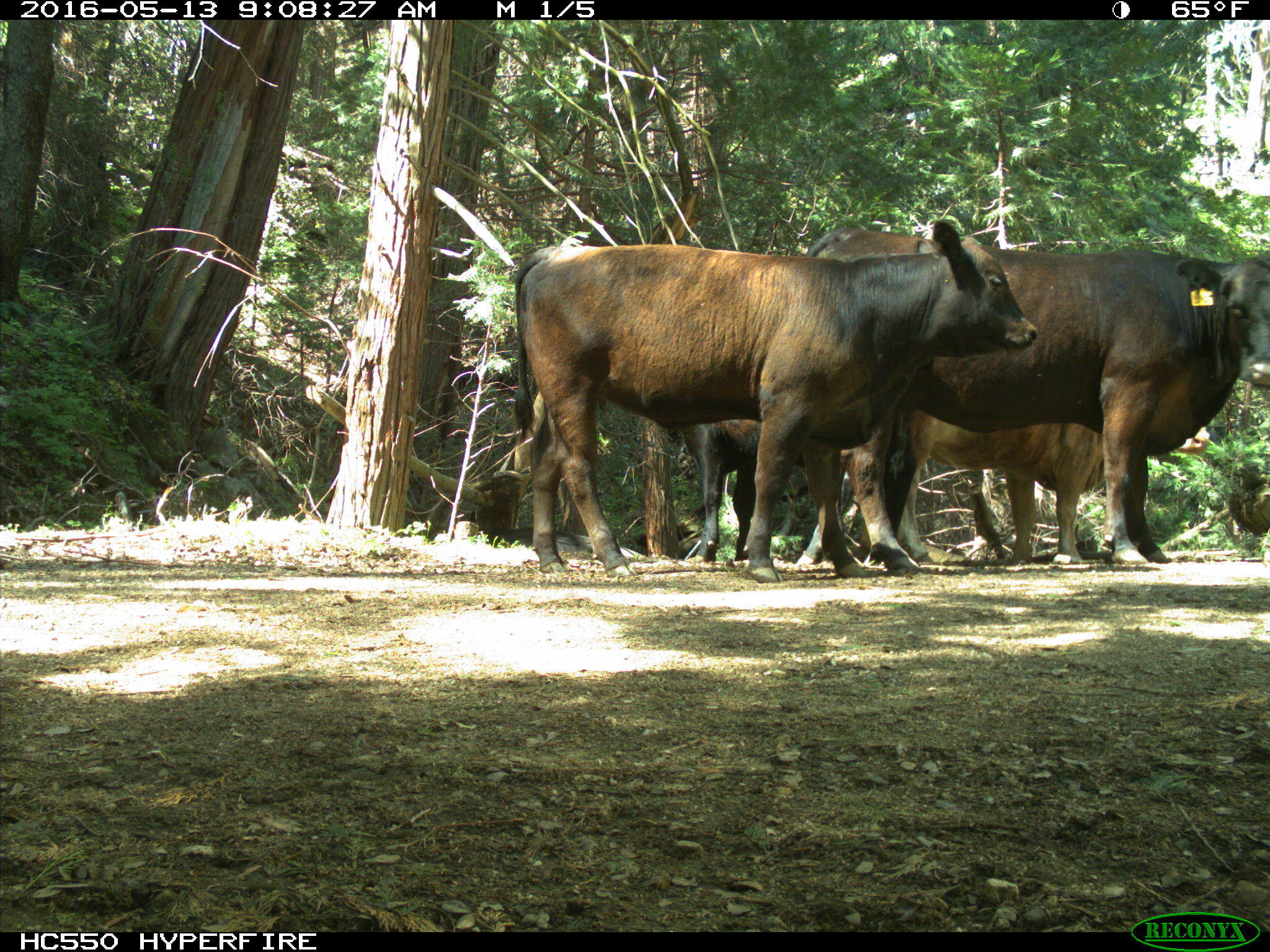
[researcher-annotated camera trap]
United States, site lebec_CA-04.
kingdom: Animalia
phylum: Chordata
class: Mammalia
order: Artiodactyla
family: Bovidae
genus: Bos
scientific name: Bos taurus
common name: domestic cow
Bos taurus (domestic cow).